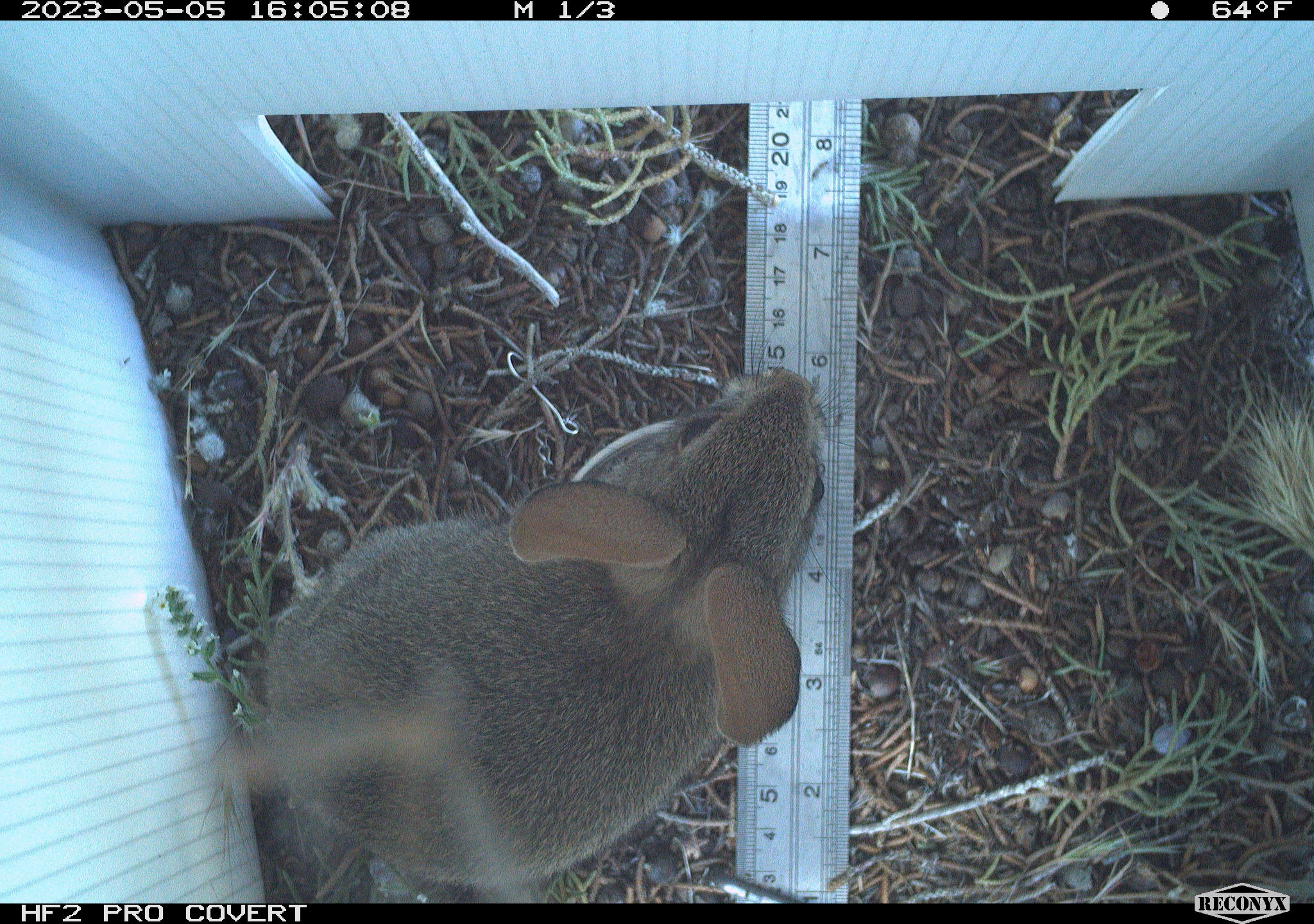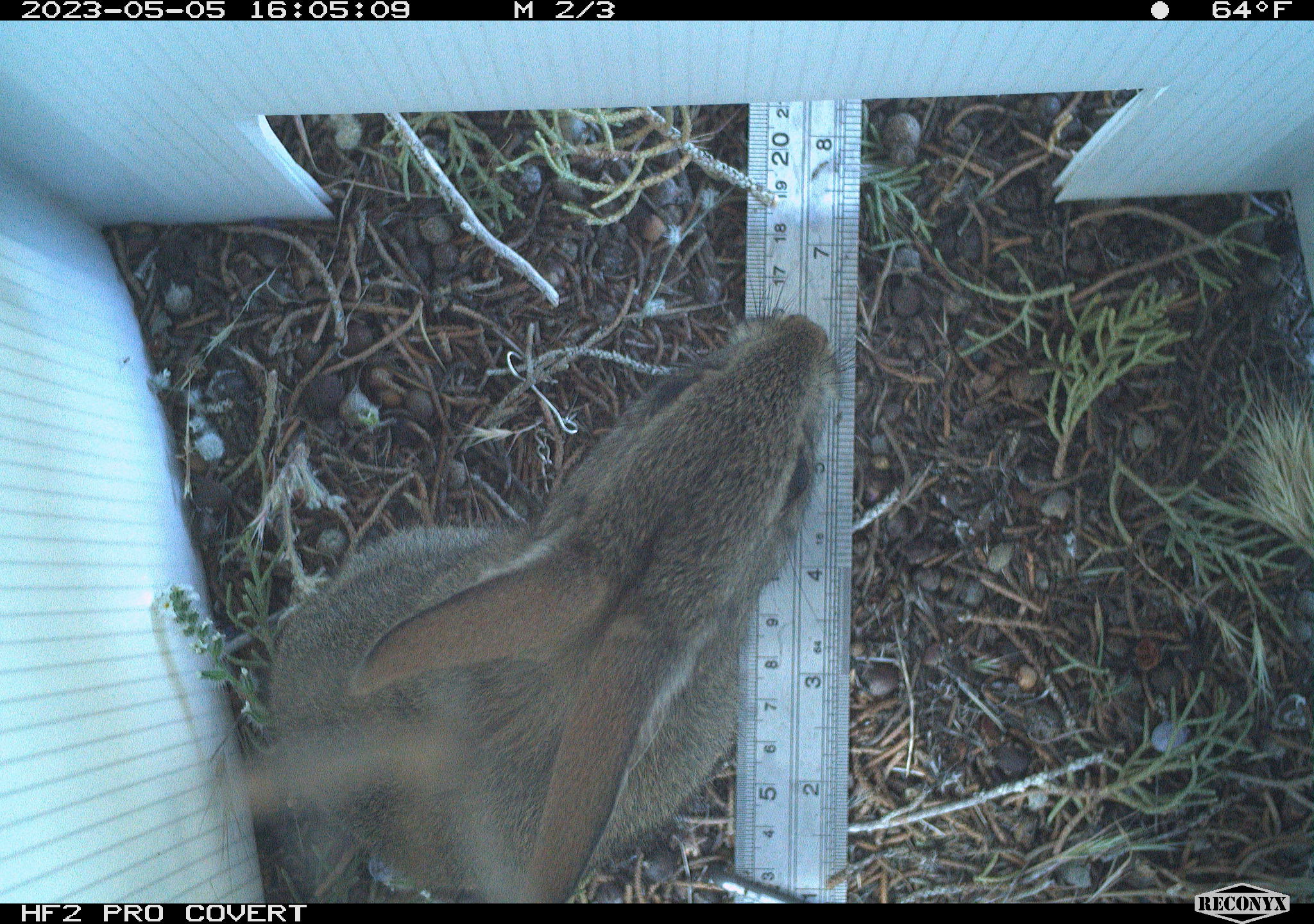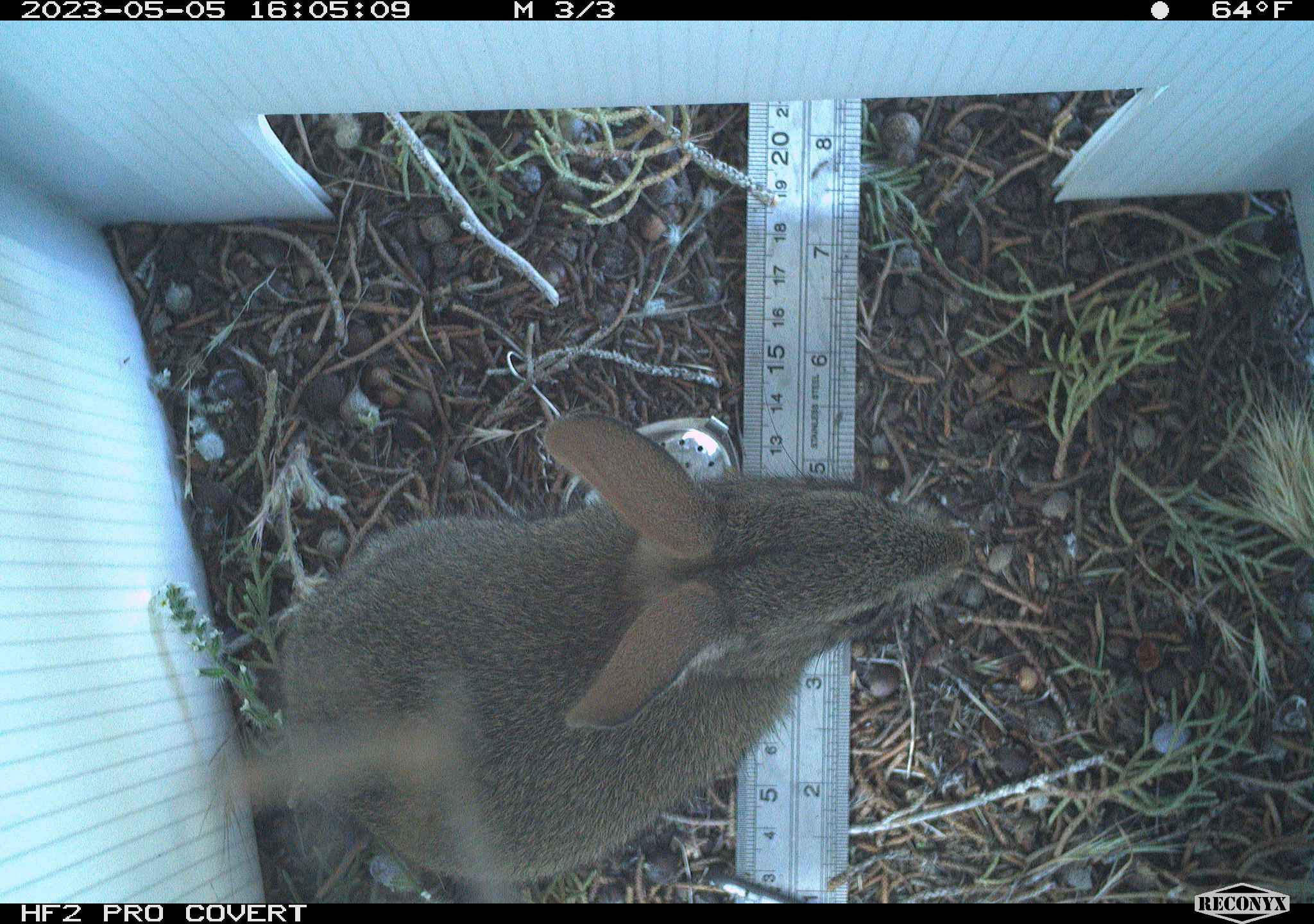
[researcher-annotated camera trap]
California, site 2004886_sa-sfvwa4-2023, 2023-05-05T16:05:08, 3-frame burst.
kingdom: Animalia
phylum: Chordata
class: Mammalia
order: Lagomorpha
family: Leporidae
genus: Sylvilagus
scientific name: Sylvilagus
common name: cottontail rabbits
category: sylvilagus species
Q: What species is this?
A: Sylvilagus species (cottontail rabbits) (Sylvilagus).